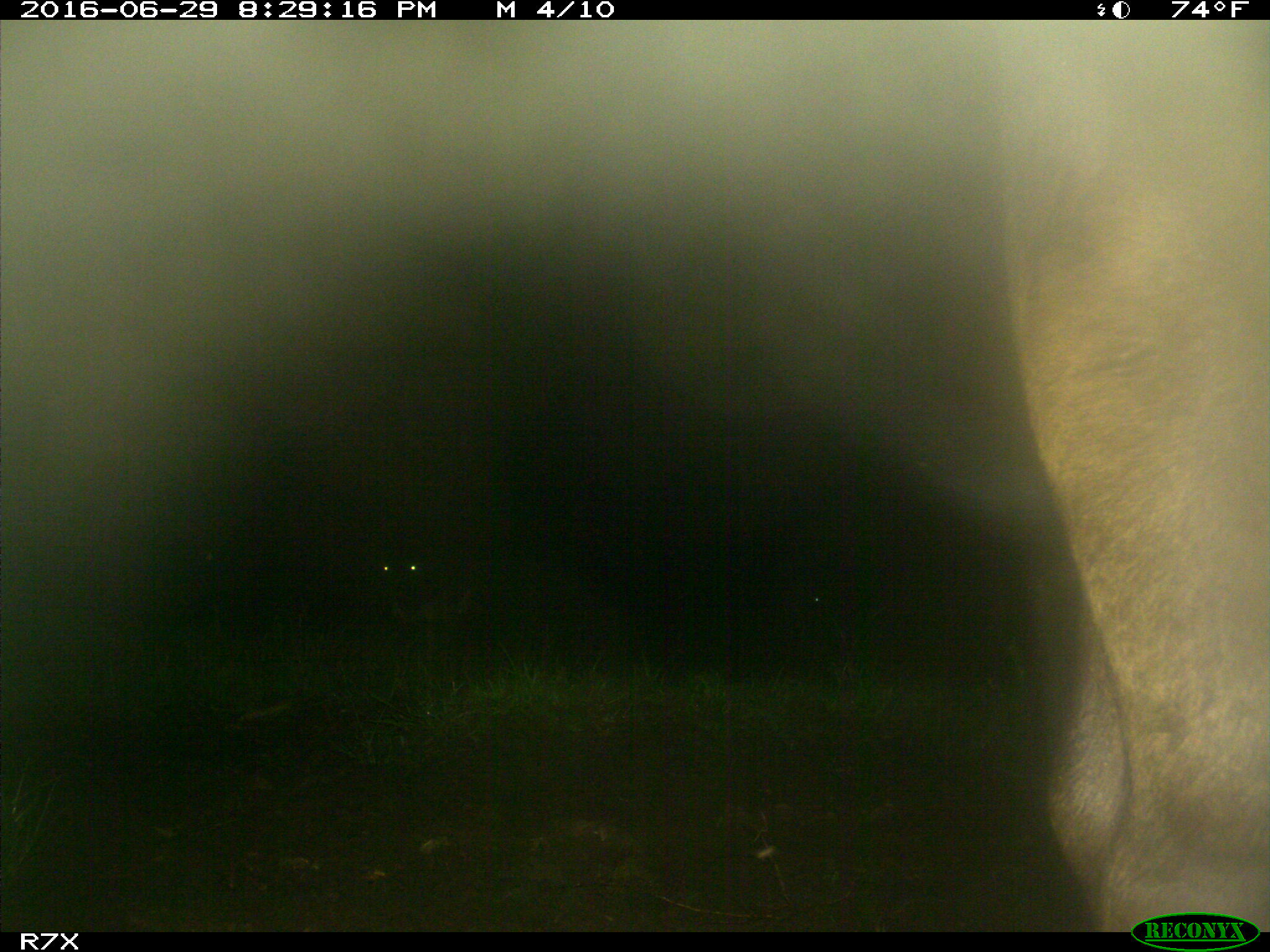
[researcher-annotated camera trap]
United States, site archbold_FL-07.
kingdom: Animalia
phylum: Chordata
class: Mammalia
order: Artiodactyla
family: Bovidae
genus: Bos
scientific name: Bos taurus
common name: domestic cow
Bos taurus (domestic cow).